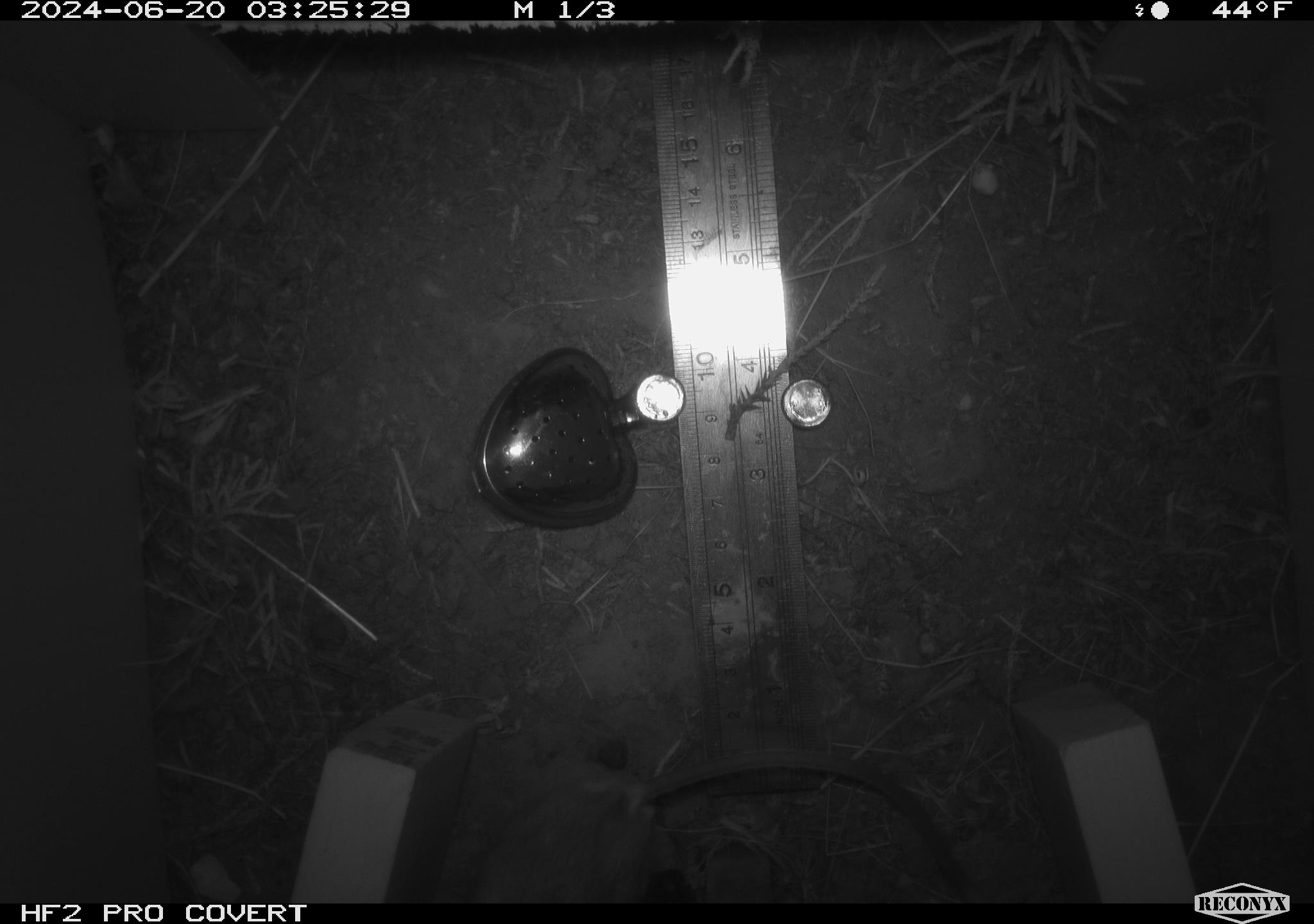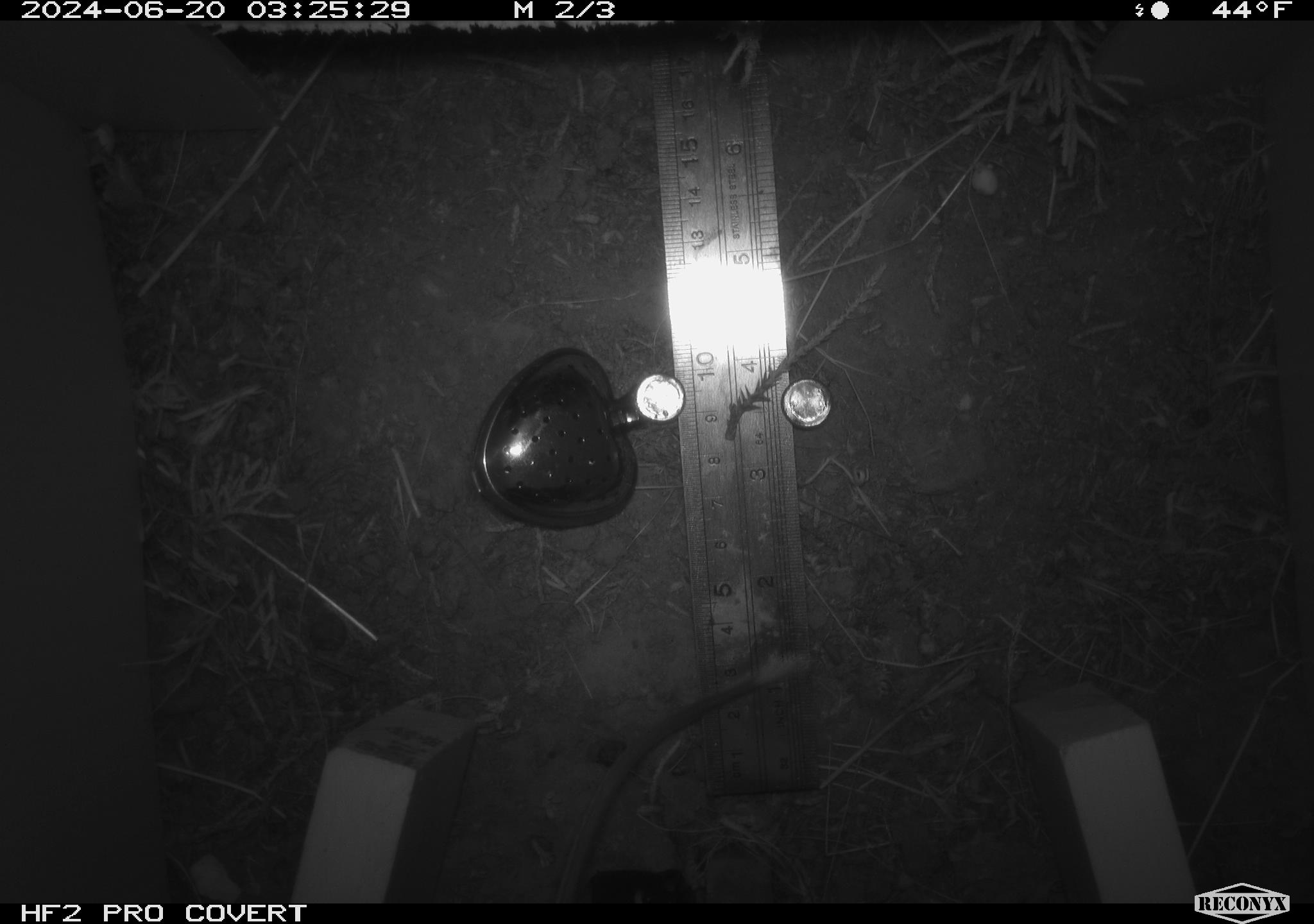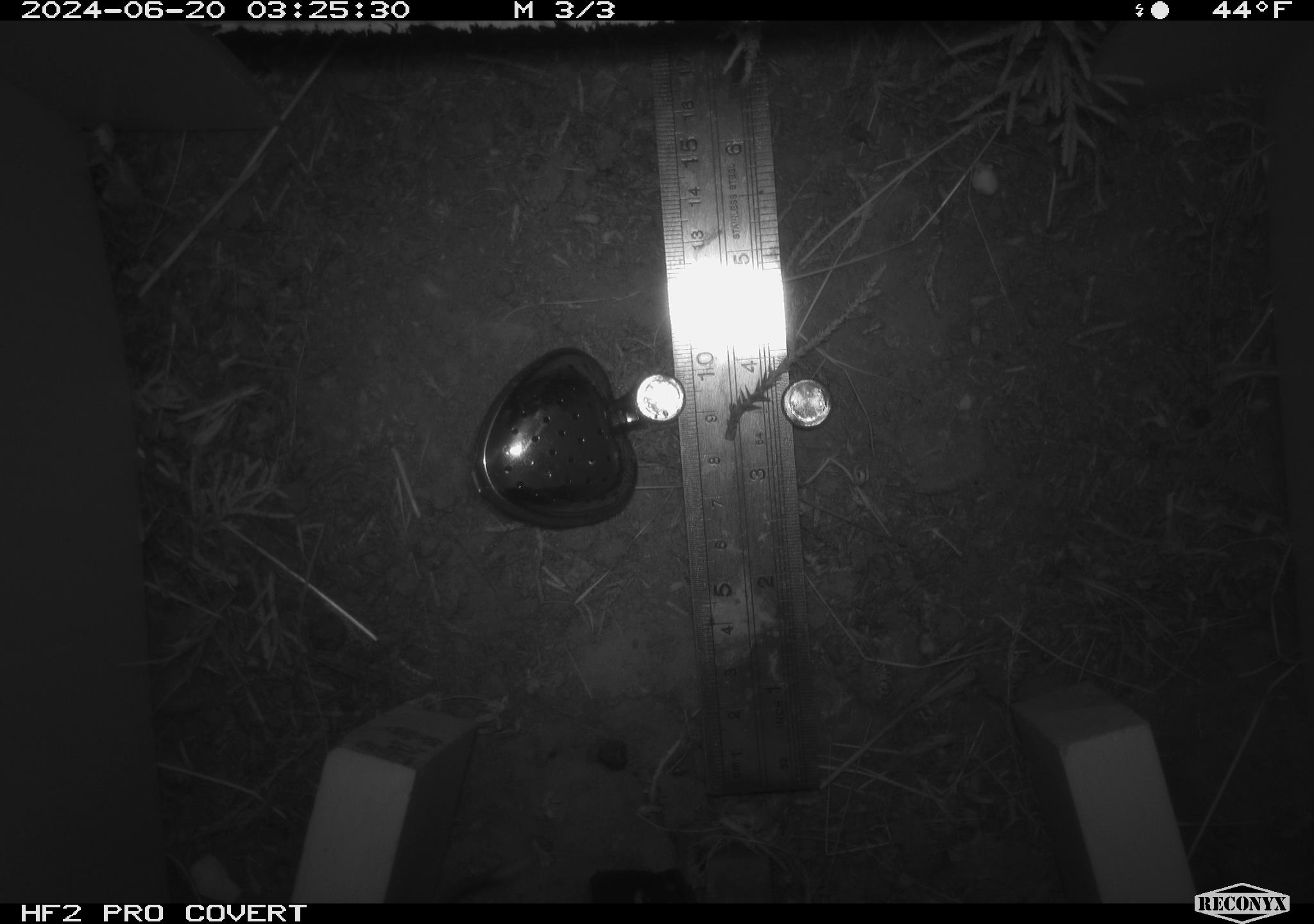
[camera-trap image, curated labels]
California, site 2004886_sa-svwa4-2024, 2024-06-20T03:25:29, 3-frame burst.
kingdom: Animalia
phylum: Chordata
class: Mammalia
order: Rodentia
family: Heteromyidae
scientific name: Heteromyidae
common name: kangaroo rats and pocket mice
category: heteromyidae family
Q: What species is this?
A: Heteromyidae family (kangaroo rats and pocket mice) (Heteromyidae).